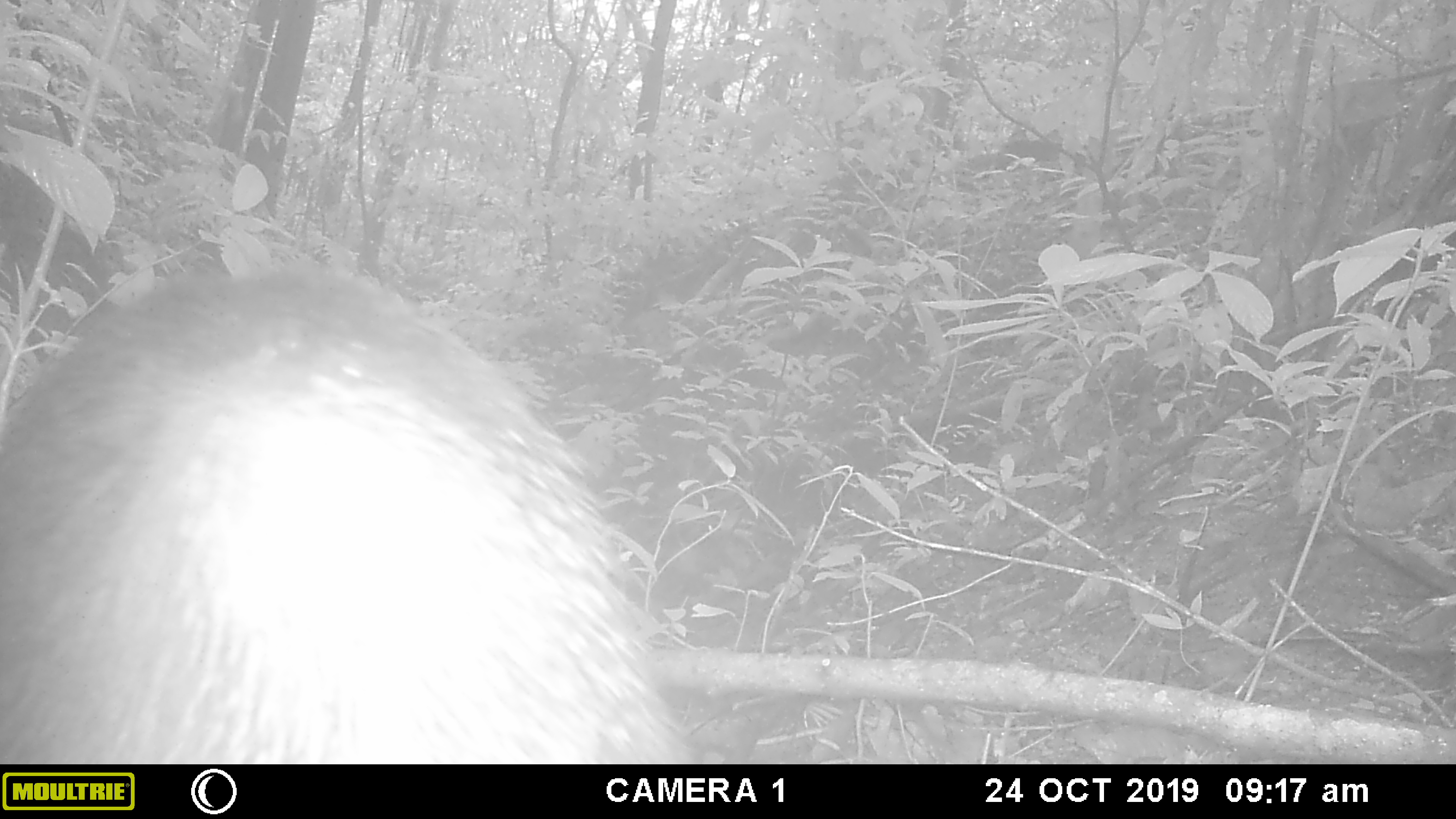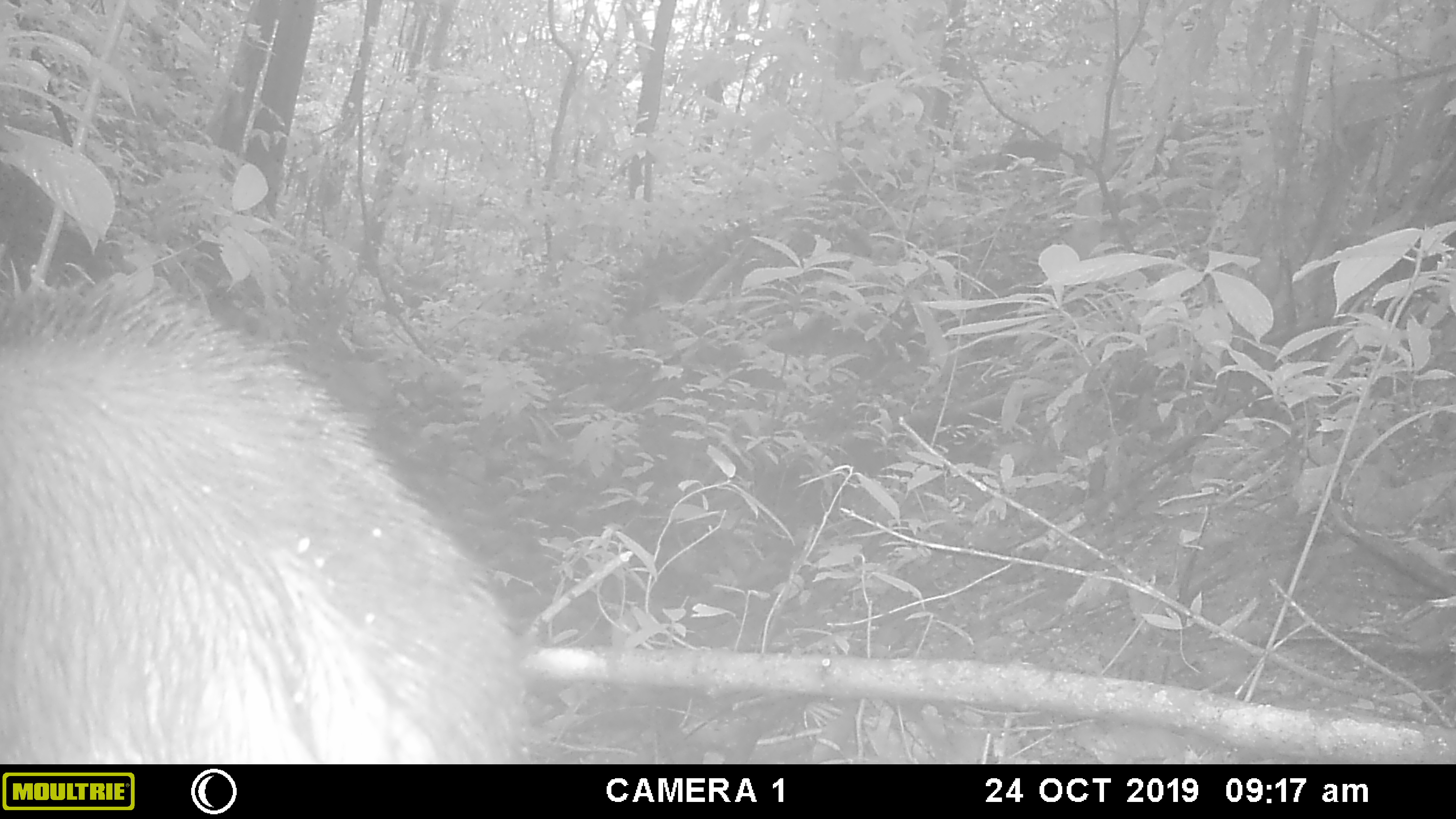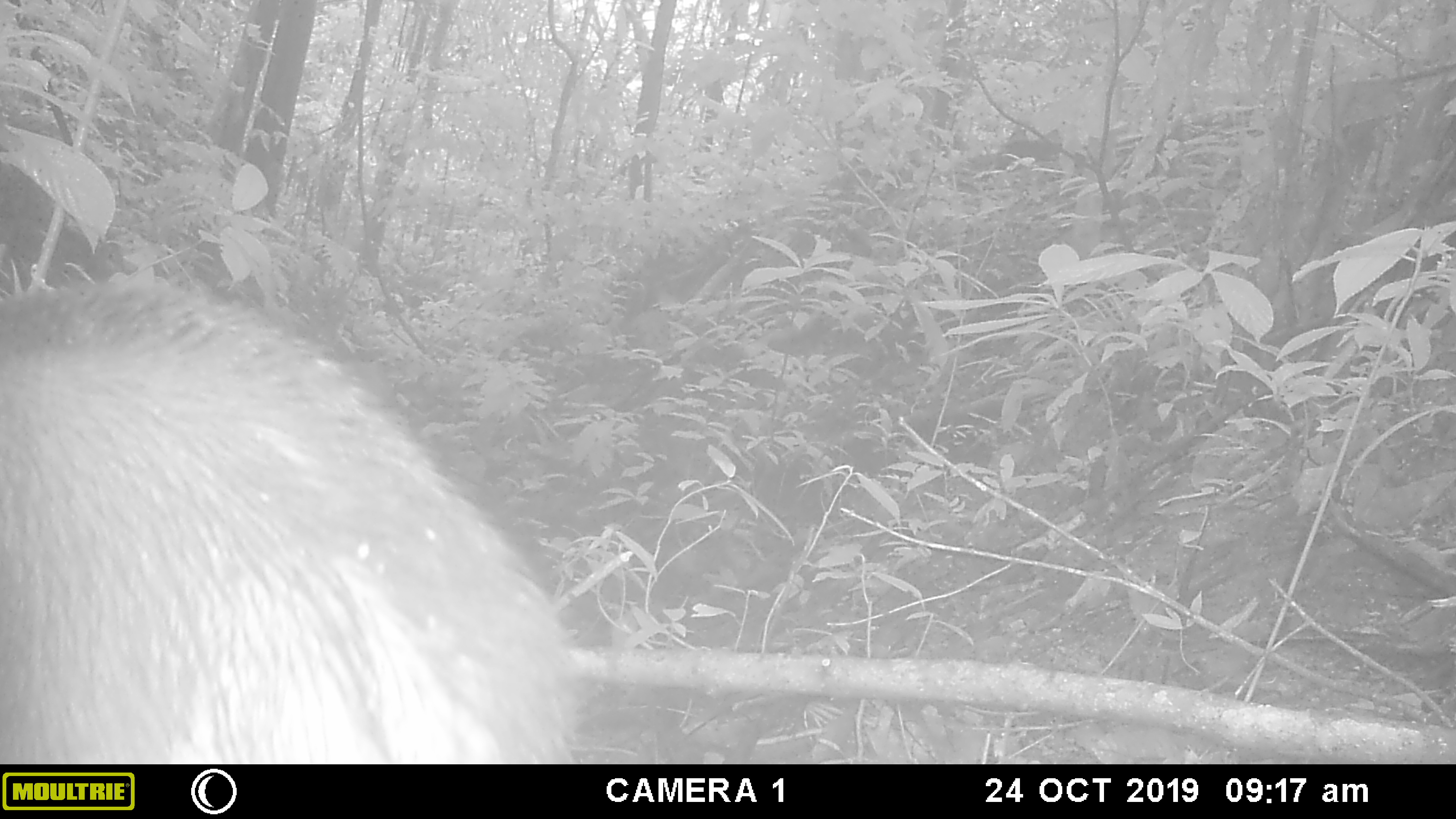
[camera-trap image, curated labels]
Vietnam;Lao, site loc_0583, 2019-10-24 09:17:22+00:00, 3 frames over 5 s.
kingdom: Animalia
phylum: Chordata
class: Mammalia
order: Artiodactyla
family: Suidae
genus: Sus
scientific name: Sus scrofa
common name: eurasian wild pig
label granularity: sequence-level